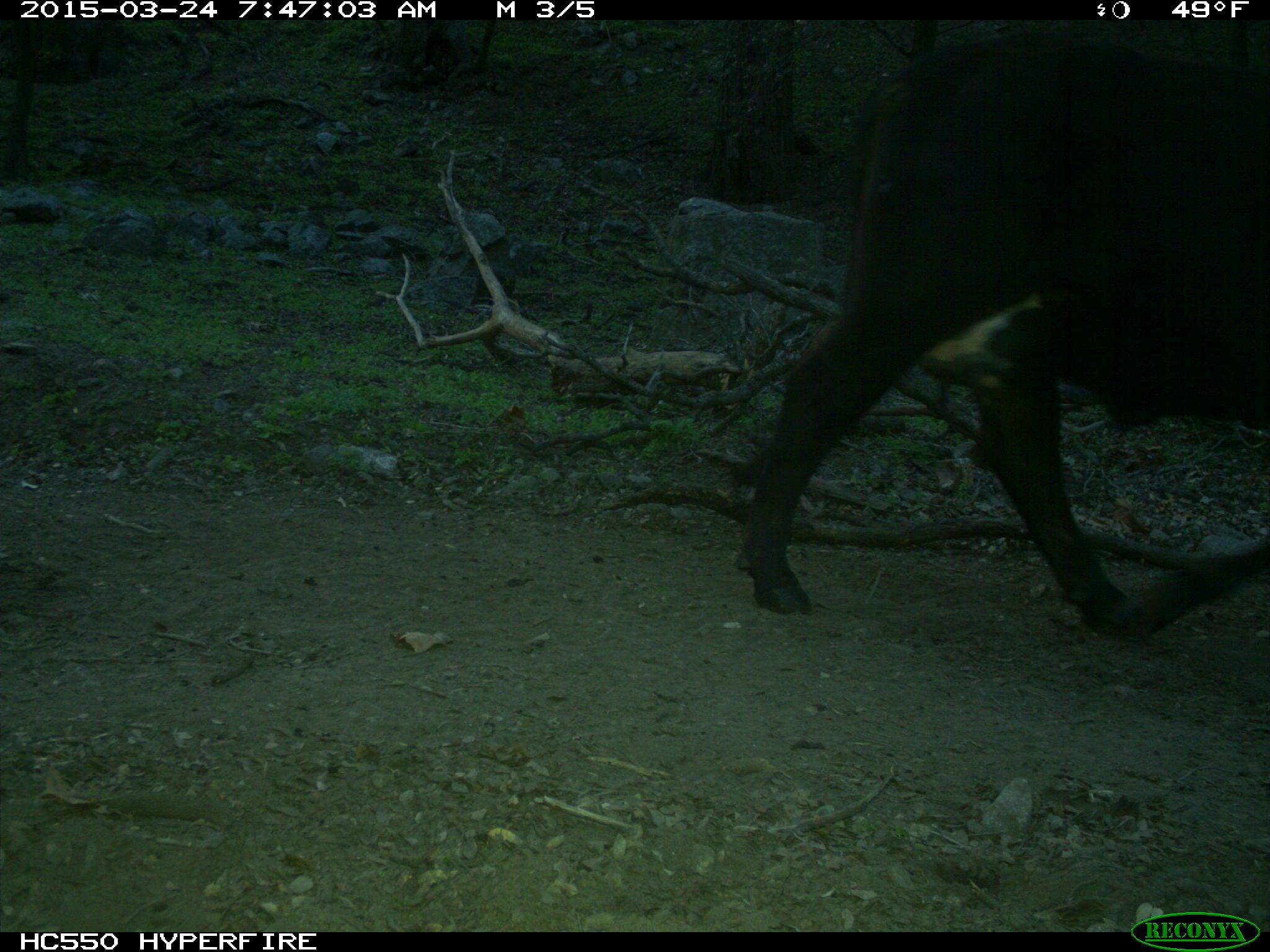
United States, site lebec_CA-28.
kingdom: Animalia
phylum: Chordata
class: Mammalia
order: Artiodactyla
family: Bovidae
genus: Bos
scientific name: Bos taurus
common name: domestic cow